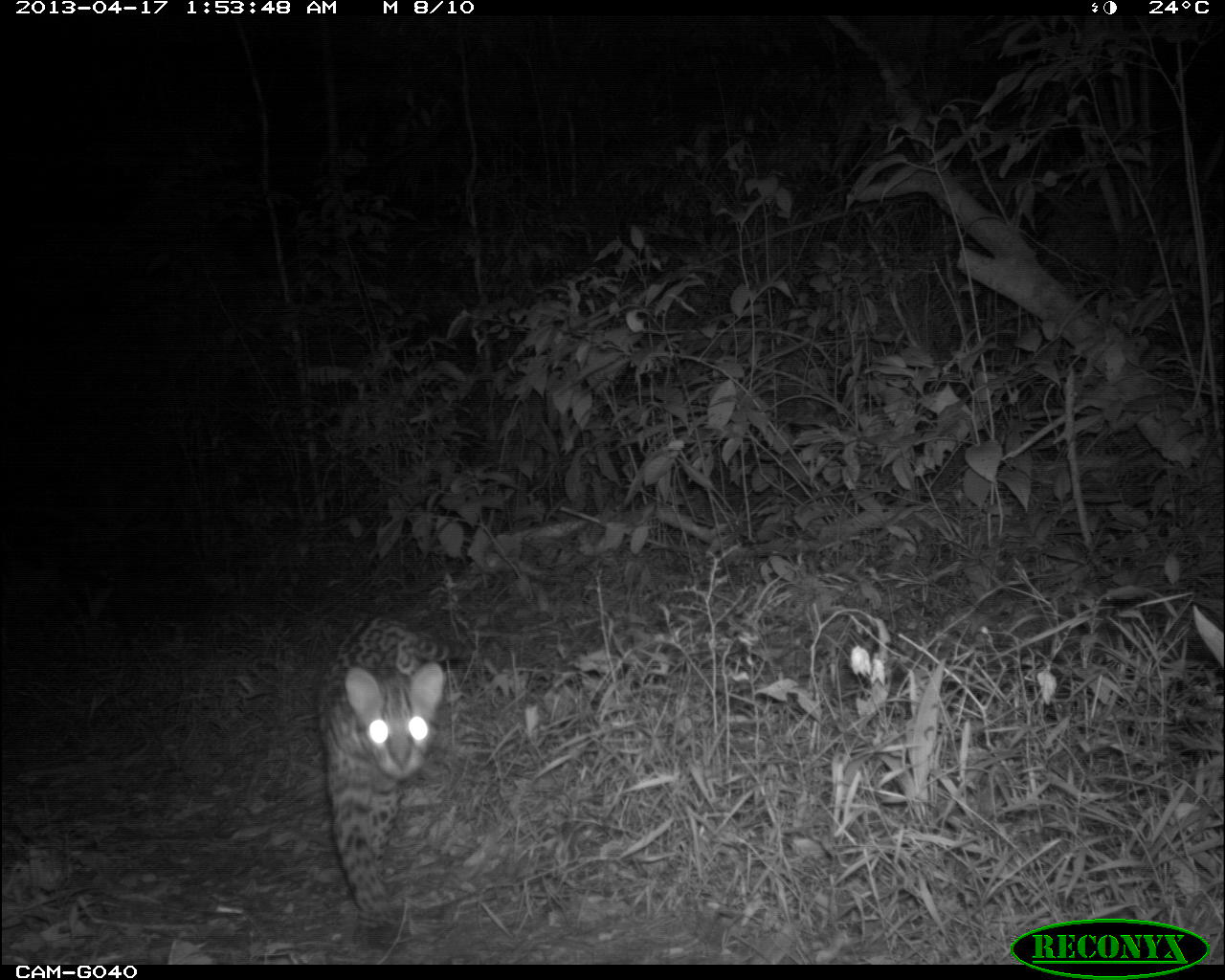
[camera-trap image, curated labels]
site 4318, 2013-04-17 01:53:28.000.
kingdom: Animalia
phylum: Chordata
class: Mammalia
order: Carnivora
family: Felidae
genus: Leopardus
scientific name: Leopardus pardalis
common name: ocelot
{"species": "Leopardus pardalis (ocelot)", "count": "1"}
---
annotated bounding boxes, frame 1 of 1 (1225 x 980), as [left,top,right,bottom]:
leopardus pardalis: [316,615,476,952]